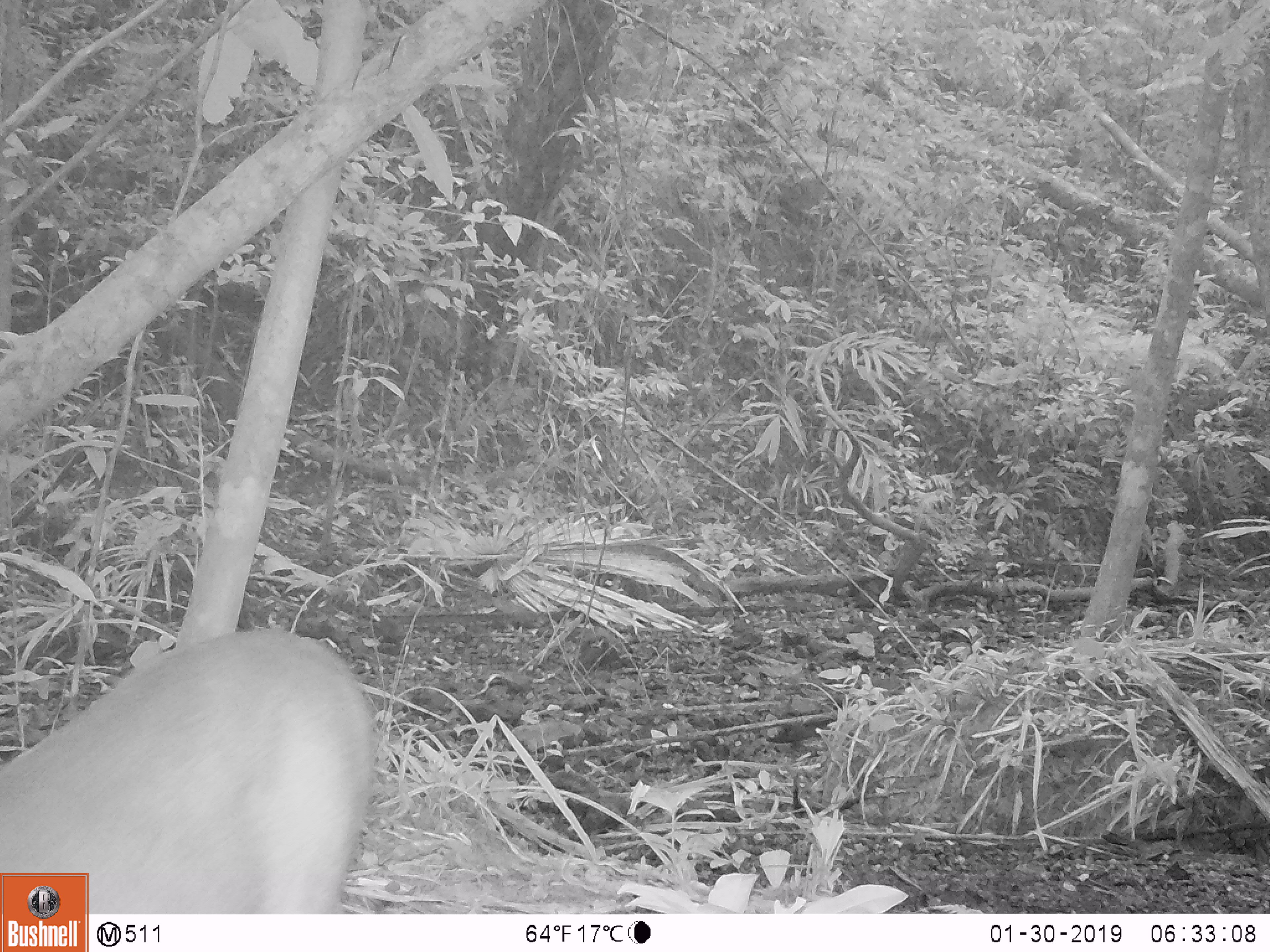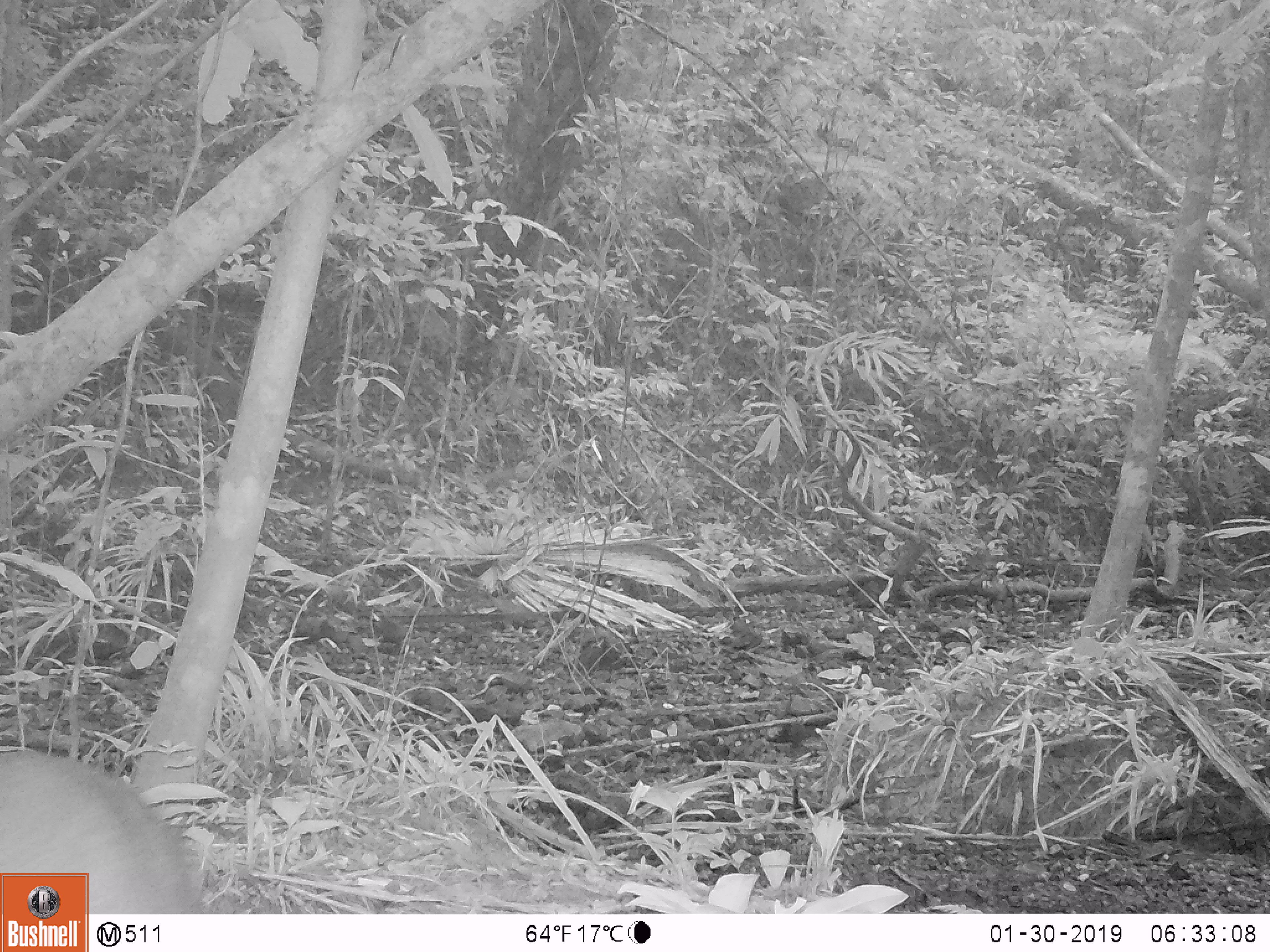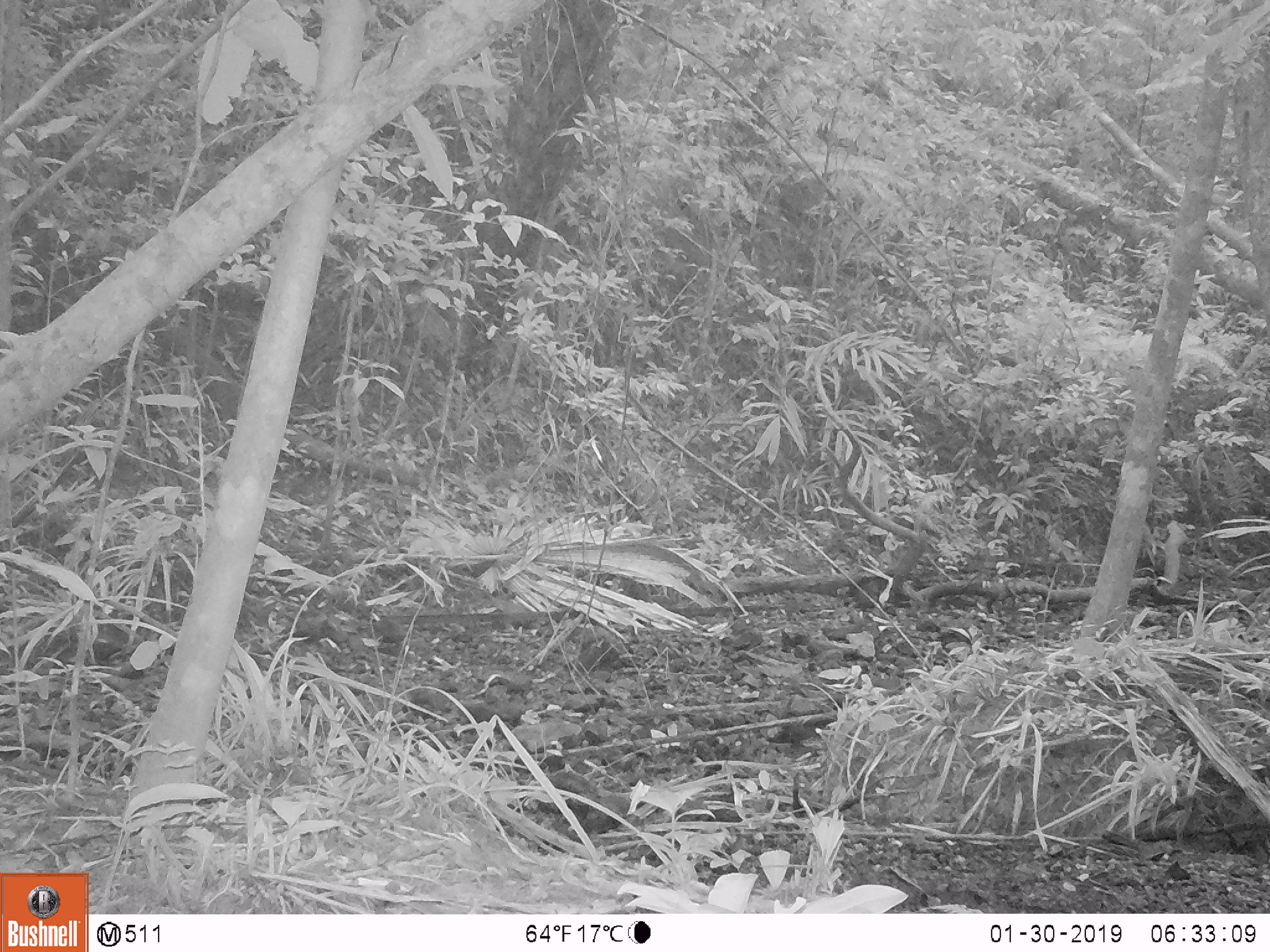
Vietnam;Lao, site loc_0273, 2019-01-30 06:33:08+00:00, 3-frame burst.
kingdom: Animalia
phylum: Chordata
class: Mammalia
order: Artiodactyla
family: Cervidae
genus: Muntiacus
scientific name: Muntiacus vuquangensis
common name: large-antlered muntjac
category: large antlered muntjac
Large antlered muntjac (large-antlered muntjac) (Muntiacus vuquangensis). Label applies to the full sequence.